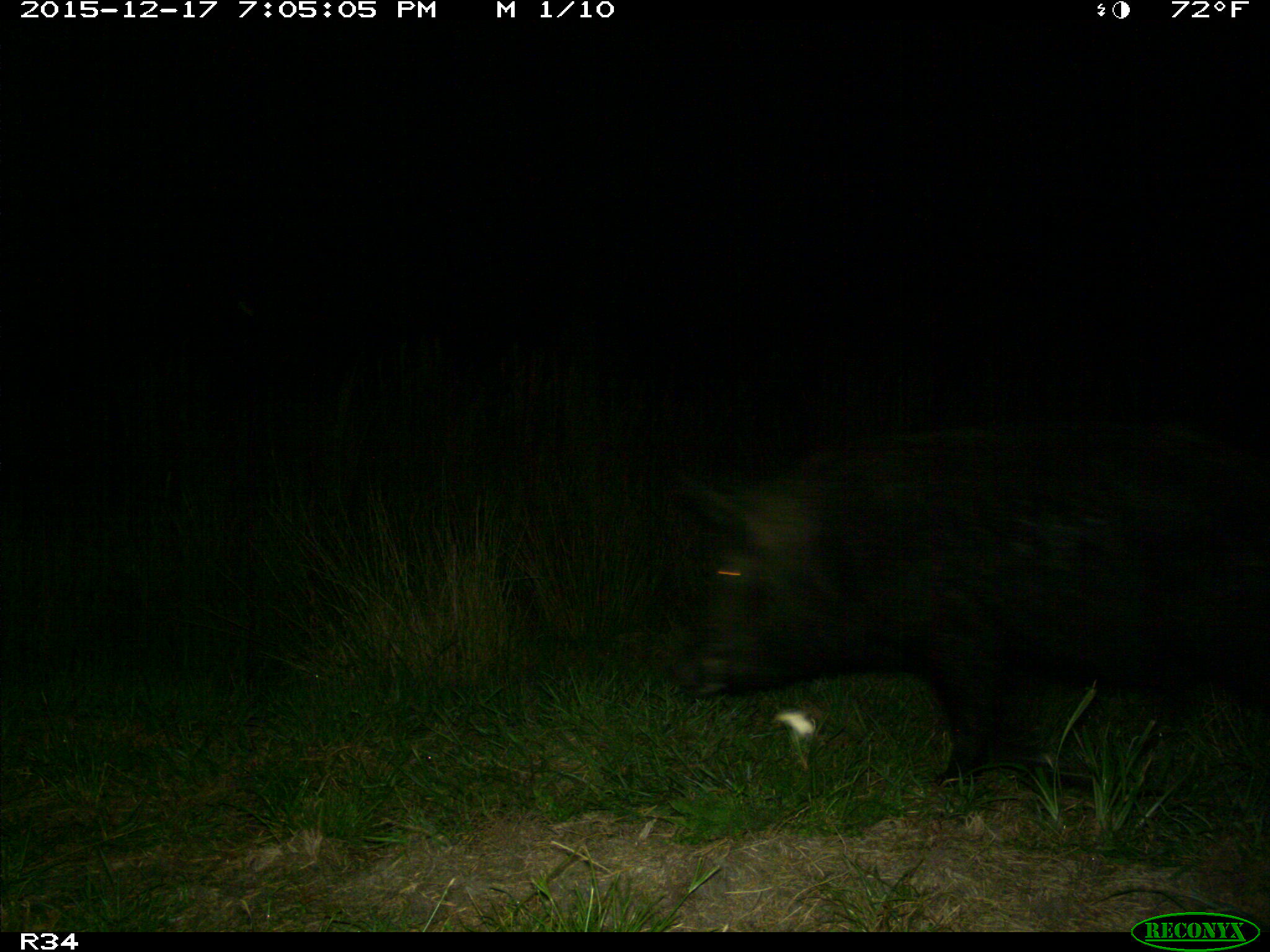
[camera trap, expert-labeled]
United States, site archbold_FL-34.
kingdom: Animalia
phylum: Chordata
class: Mammalia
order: Artiodactyla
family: Suidae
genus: Sus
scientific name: Sus scrofa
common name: wild boar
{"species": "Sus scrofa (wild boar)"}